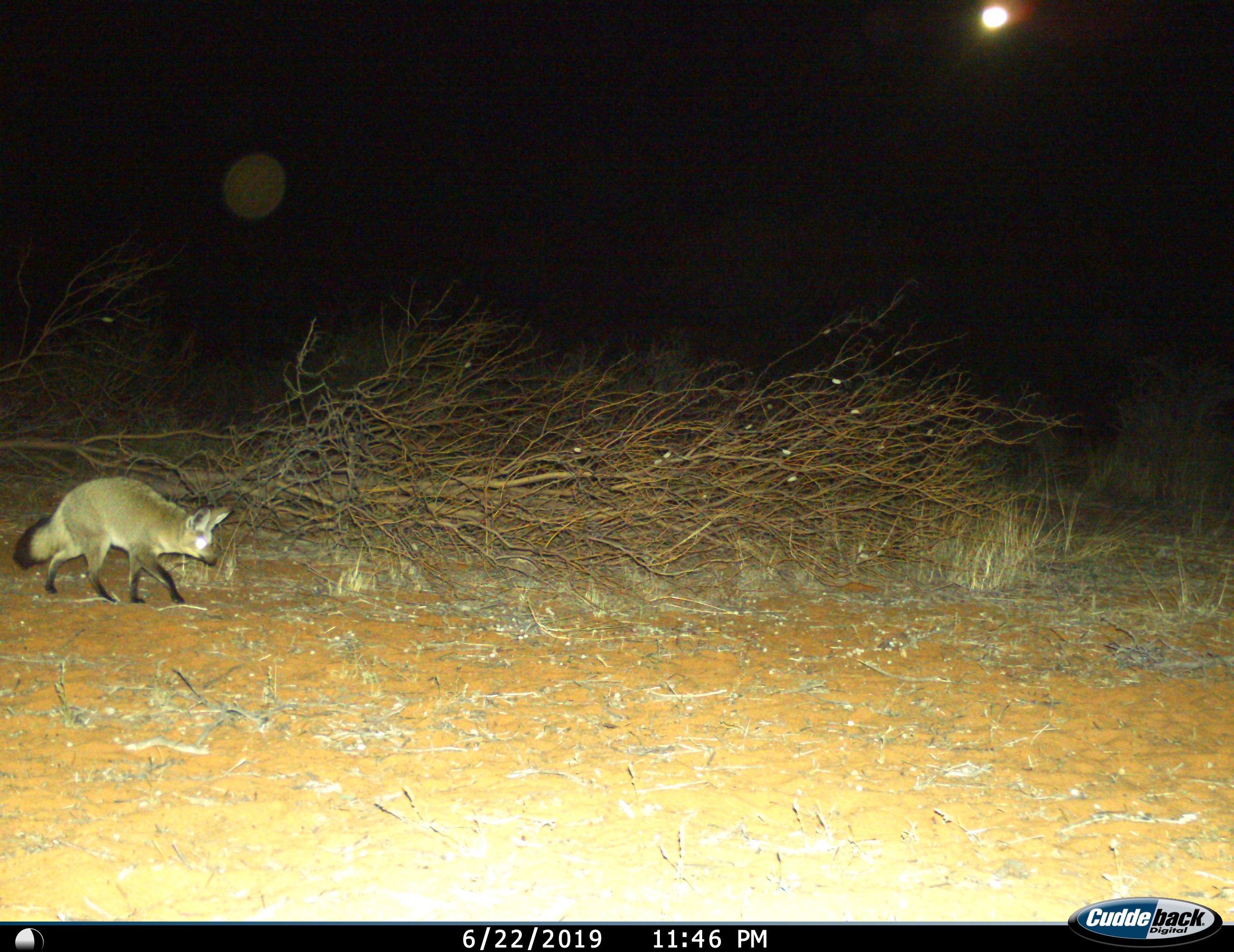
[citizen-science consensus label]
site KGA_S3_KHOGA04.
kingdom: Animalia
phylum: Chordata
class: Mammalia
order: Carnivora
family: Canidae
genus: Otocyon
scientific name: Otocyon megalotis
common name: bat-eared fox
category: foxbateared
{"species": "foxbateared (bat-eared fox) (Otocyon megalotis)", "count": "1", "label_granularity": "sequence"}